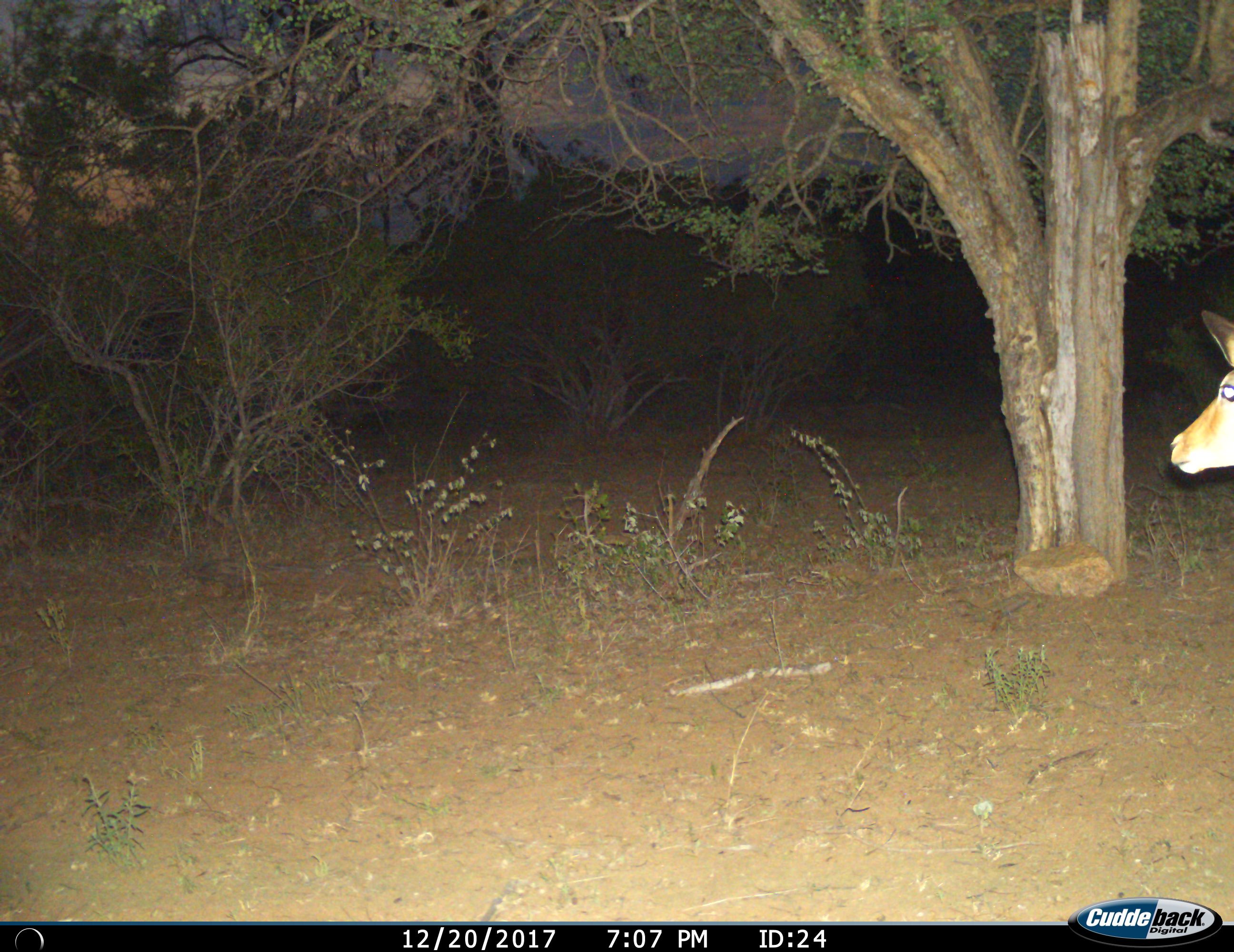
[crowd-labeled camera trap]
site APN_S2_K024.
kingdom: Animalia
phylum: Chordata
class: Mammalia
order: Artiodactyla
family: Bovidae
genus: Aepyceros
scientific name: Aepyceros melampus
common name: impala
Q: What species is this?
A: Impala (Aepyceros melampus).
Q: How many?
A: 1.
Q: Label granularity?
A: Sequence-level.